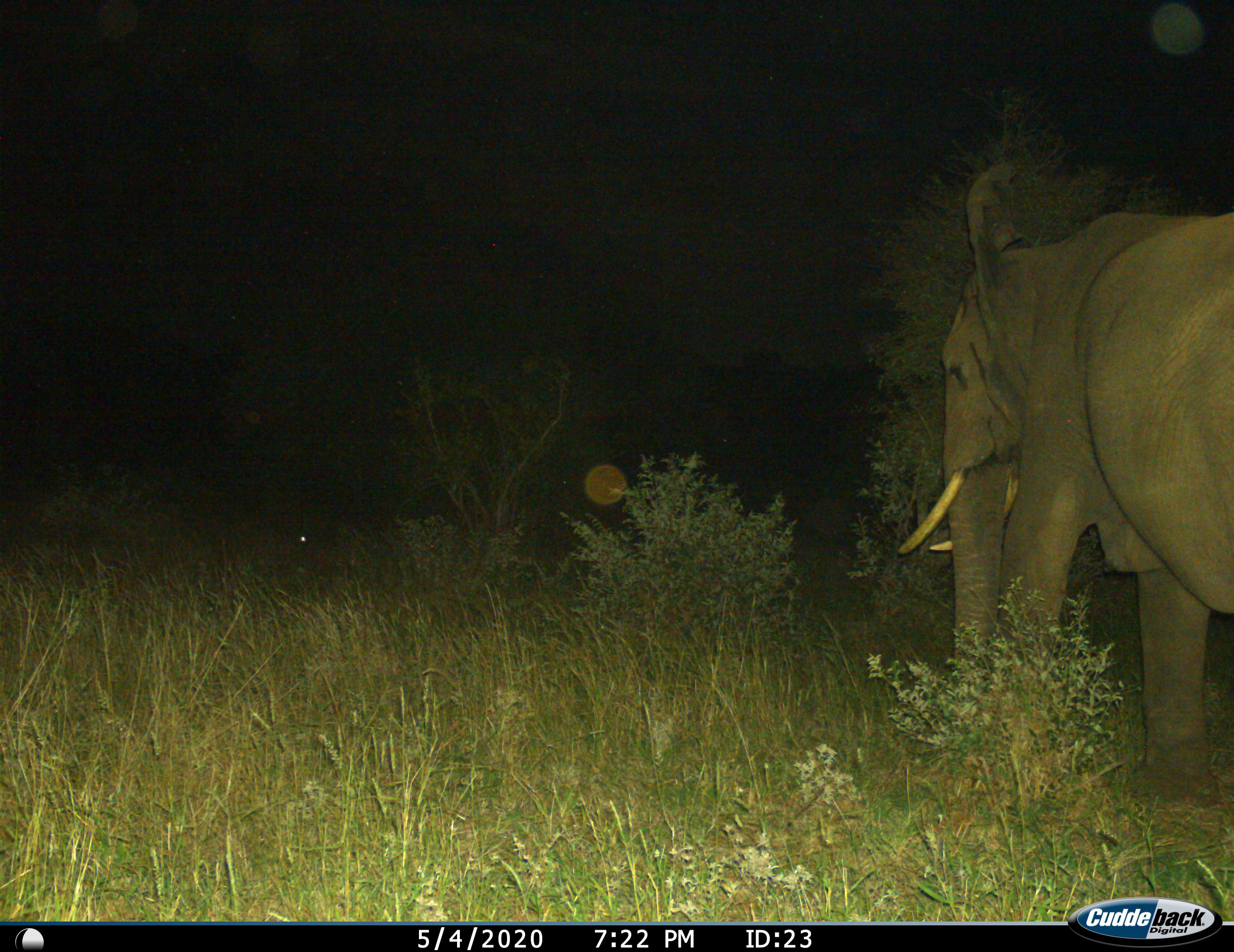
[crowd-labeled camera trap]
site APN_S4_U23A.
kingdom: Animalia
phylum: Chordata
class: Mammalia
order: Proboscidea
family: Elephantidae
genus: Loxodonta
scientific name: Loxodonta africana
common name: african bush elephant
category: elephant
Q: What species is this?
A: Elephant (african bush elephant) (Loxodonta africana).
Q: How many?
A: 1.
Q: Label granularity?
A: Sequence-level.